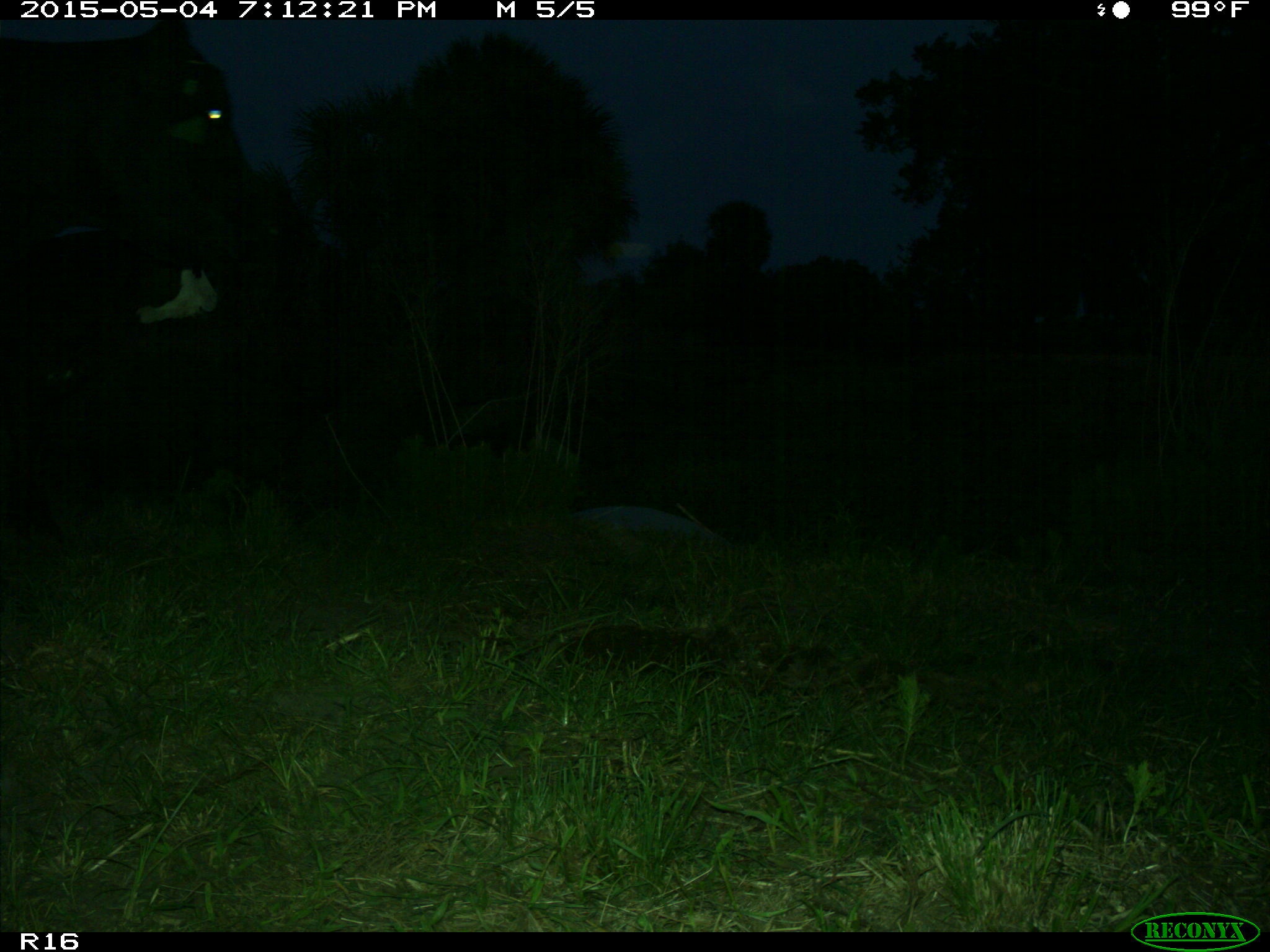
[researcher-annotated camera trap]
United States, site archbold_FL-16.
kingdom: Animalia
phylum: Chordata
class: Mammalia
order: Artiodactyla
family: Bovidae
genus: Bos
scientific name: Bos taurus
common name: domestic cow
Bos taurus (domestic cow).